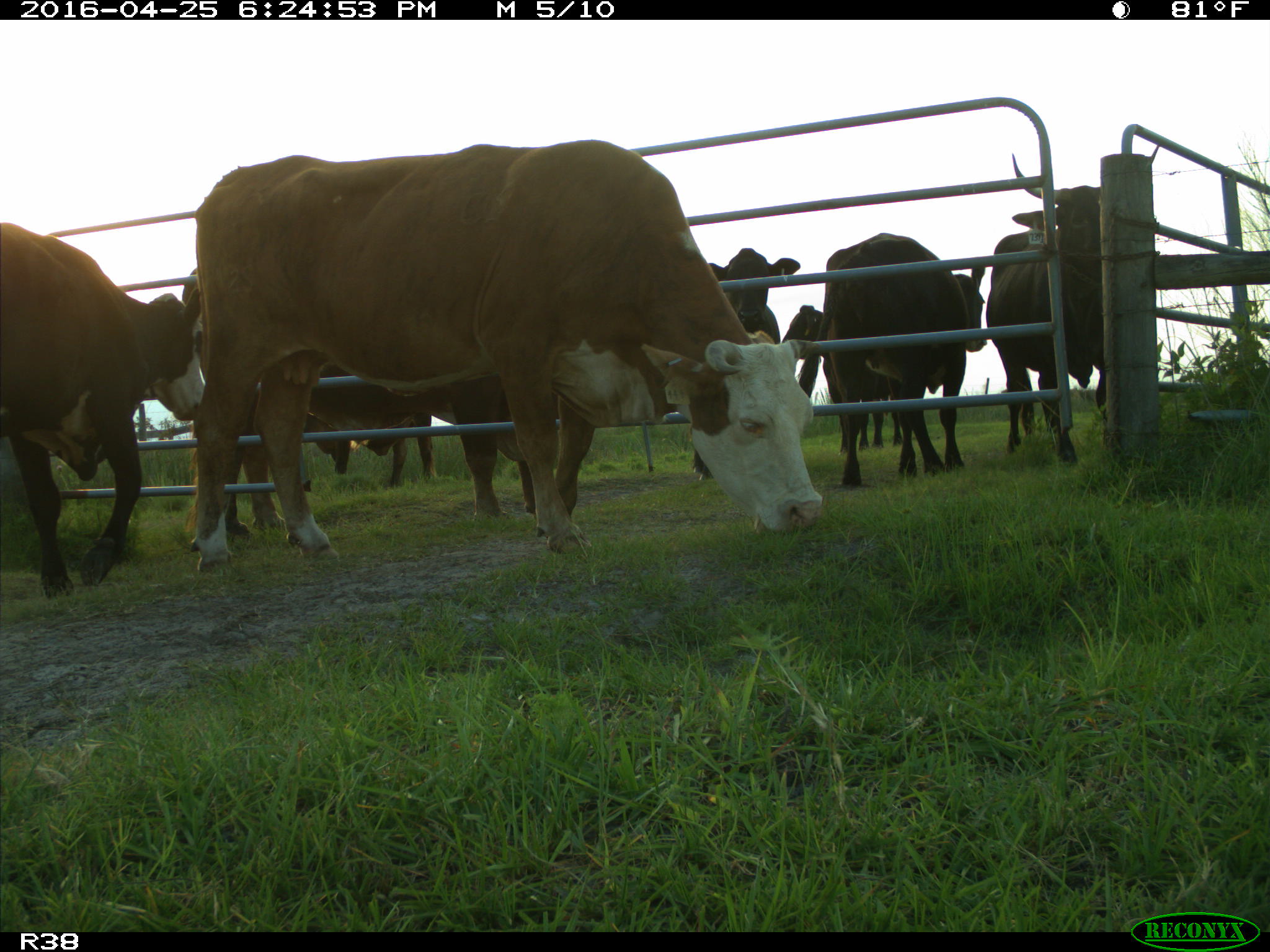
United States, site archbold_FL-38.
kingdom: Animalia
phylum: Chordata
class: Mammalia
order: Artiodactyla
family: Bovidae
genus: Bos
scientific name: Bos taurus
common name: domestic cow